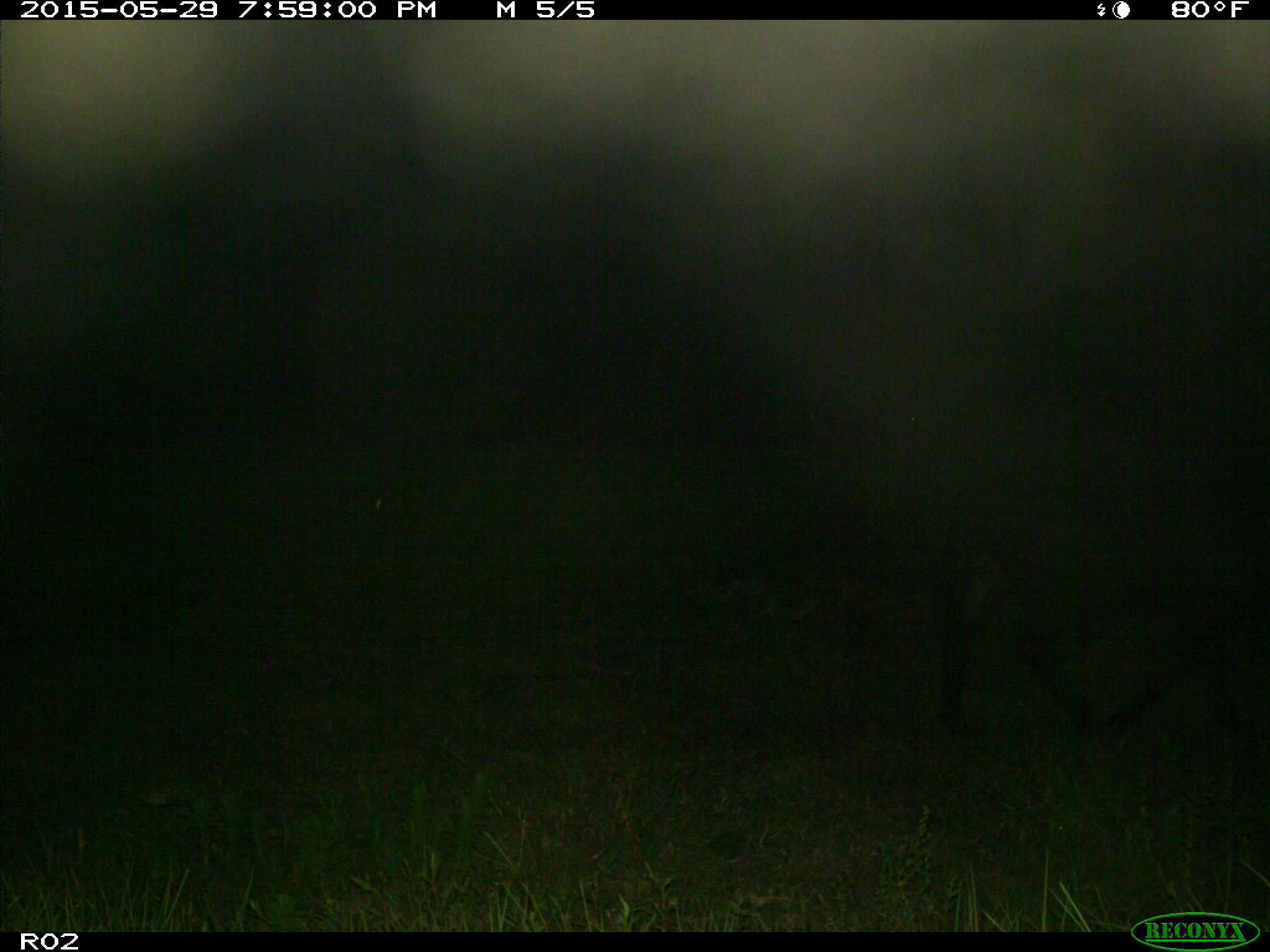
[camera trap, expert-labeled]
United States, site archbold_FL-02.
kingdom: Animalia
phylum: Chordata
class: Mammalia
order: Artiodactyla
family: Bovidae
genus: Bos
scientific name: Bos taurus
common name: domestic cow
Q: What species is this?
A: Bos taurus (domestic cow).